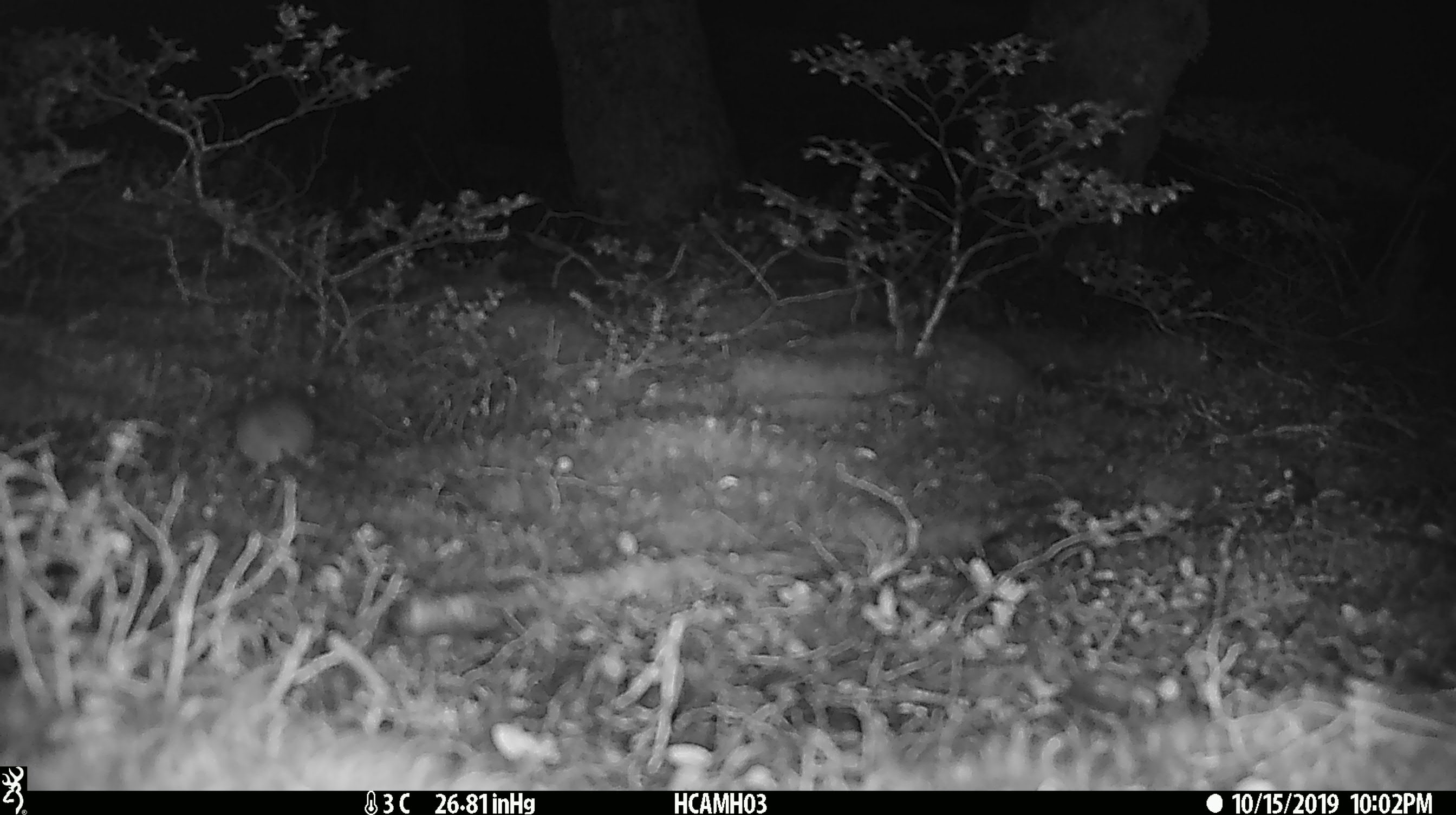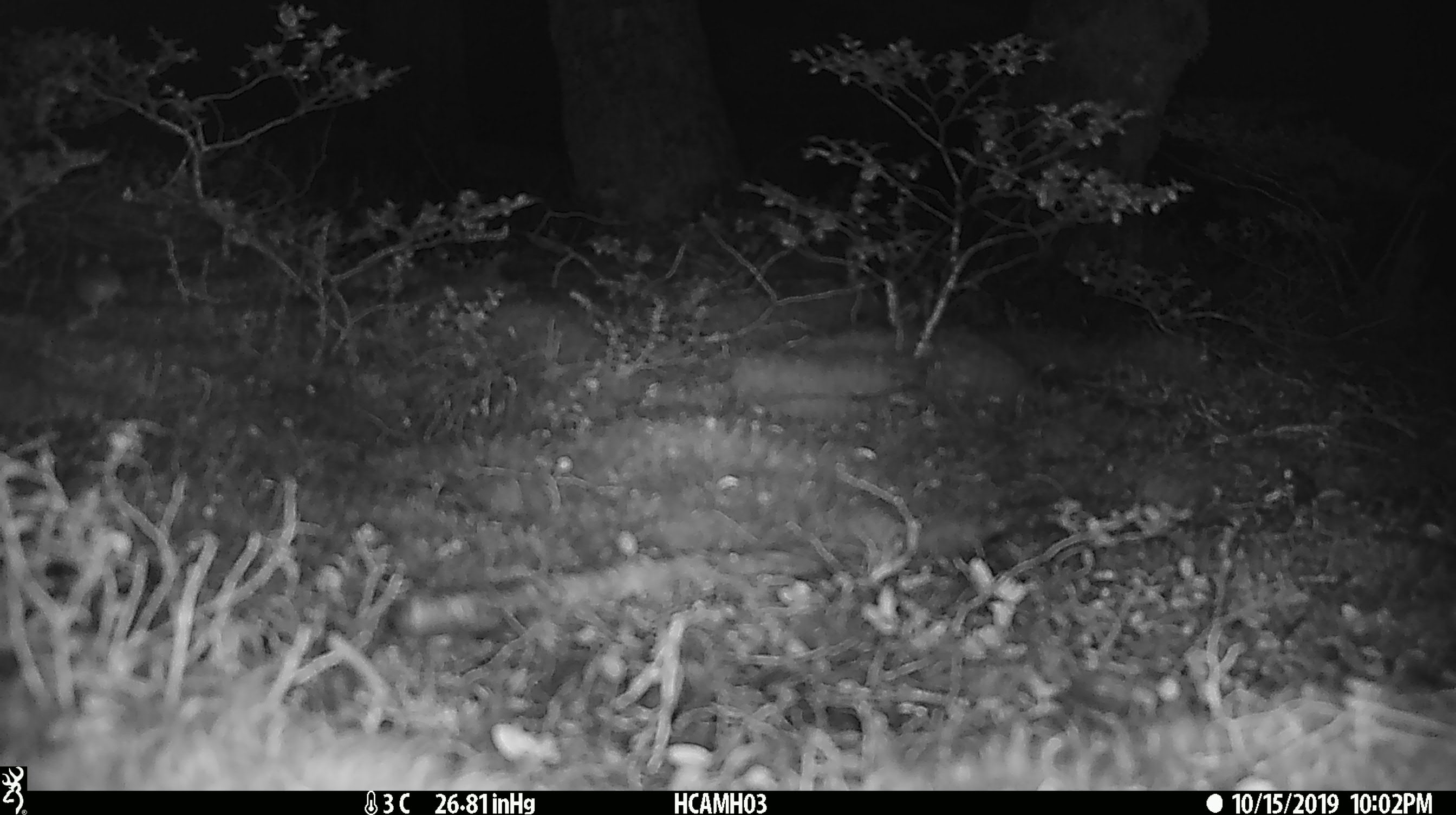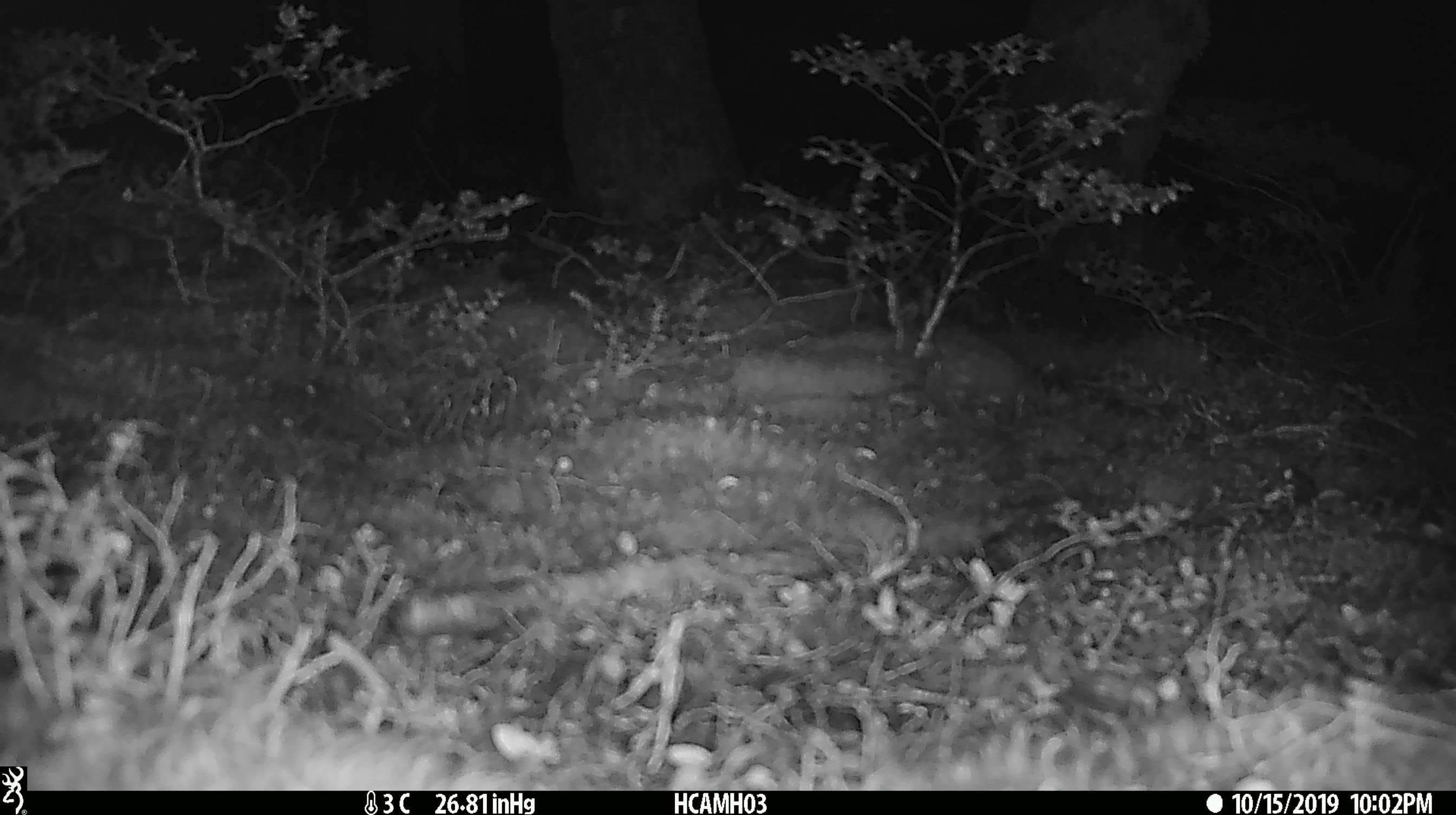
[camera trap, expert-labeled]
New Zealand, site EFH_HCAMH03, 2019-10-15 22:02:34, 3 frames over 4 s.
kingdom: Animalia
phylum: Chordata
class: Mammalia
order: Rodentia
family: Muridae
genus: Mus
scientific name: Mus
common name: mouse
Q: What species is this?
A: Mouse (Mus).